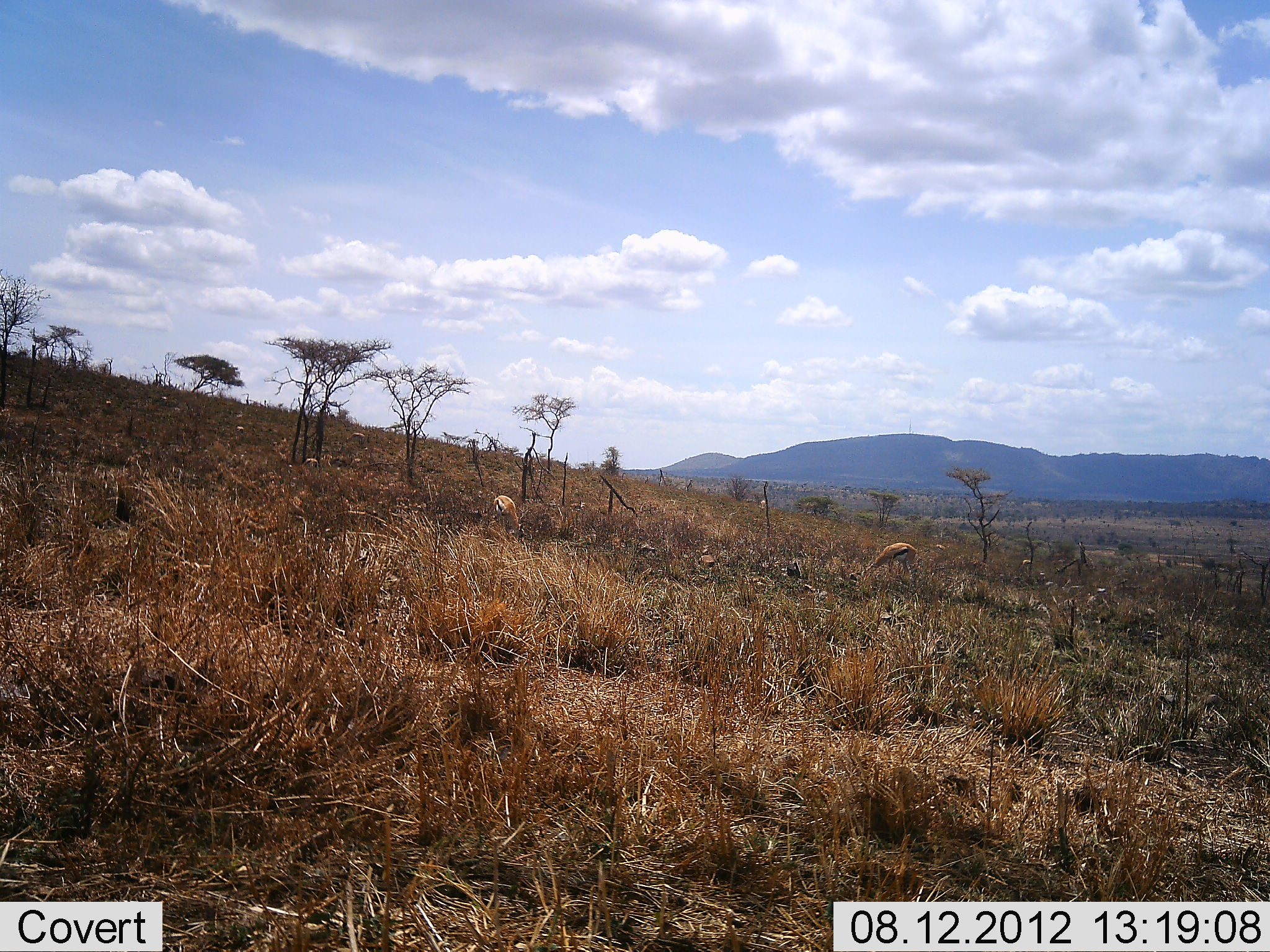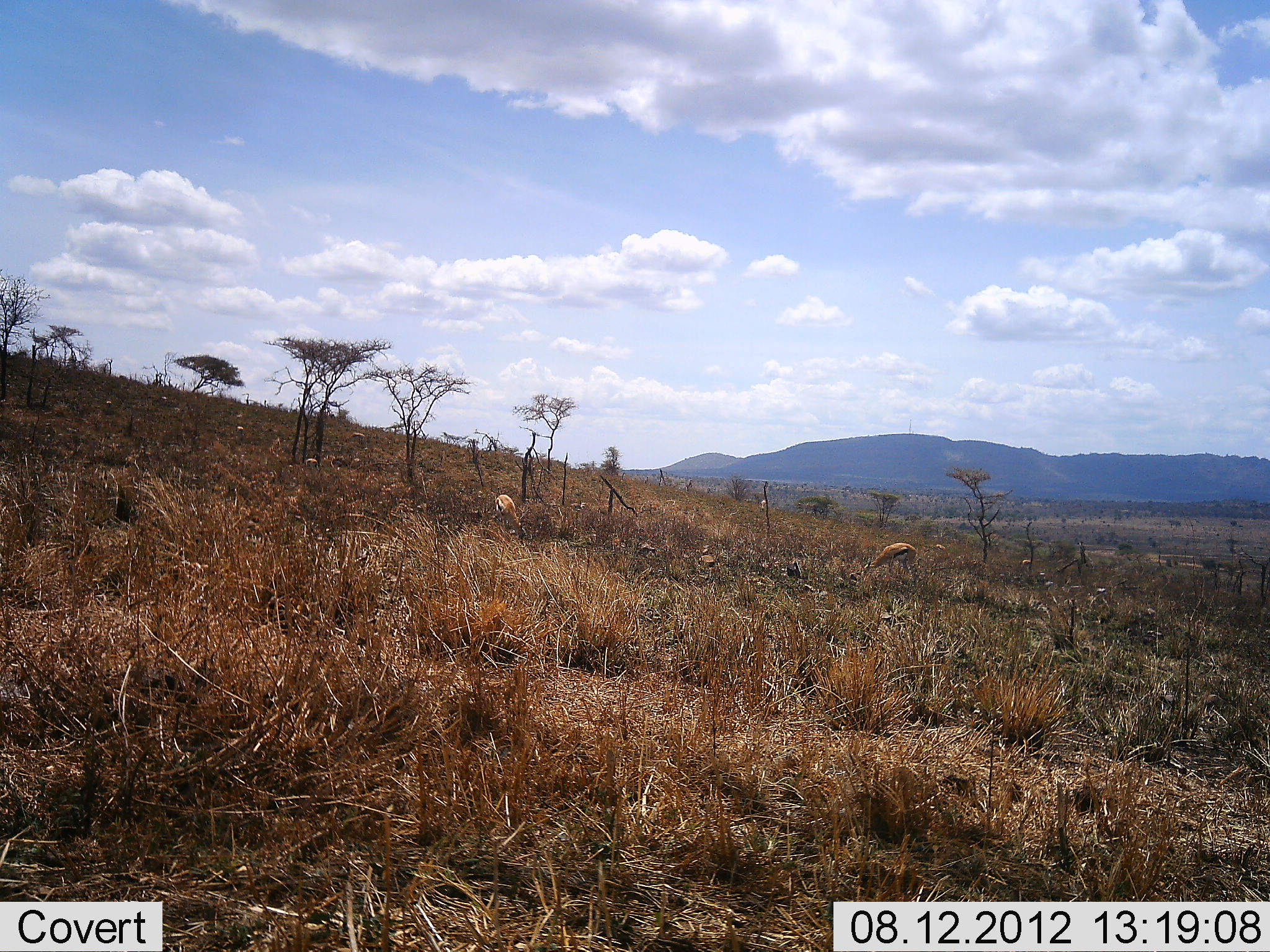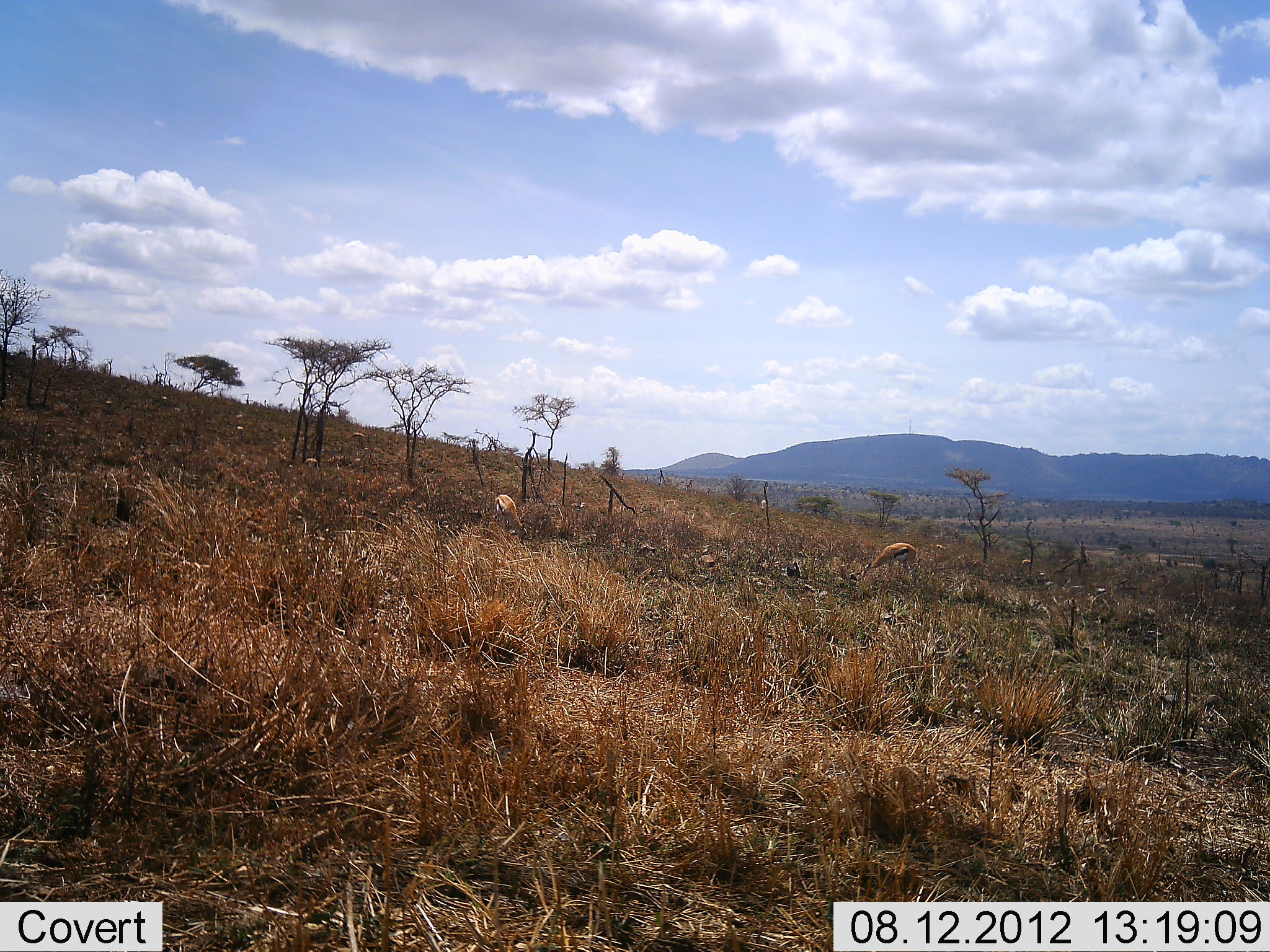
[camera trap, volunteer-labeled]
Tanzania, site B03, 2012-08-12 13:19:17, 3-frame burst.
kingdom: Animalia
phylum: Chordata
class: Mammalia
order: Artiodactyla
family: Bovidae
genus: Eudorcas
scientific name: Eudorcas thomsonii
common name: thomson's gazelle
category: gazellethomsons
Gazellethomsons (thomson's gazelle) (Eudorcas thomsonii), count 2. Behavior (volunteer vote fractions): standing 36%, resting 0%, moving 0%, interacting 0%. Young present (vote fraction): 0%. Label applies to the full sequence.